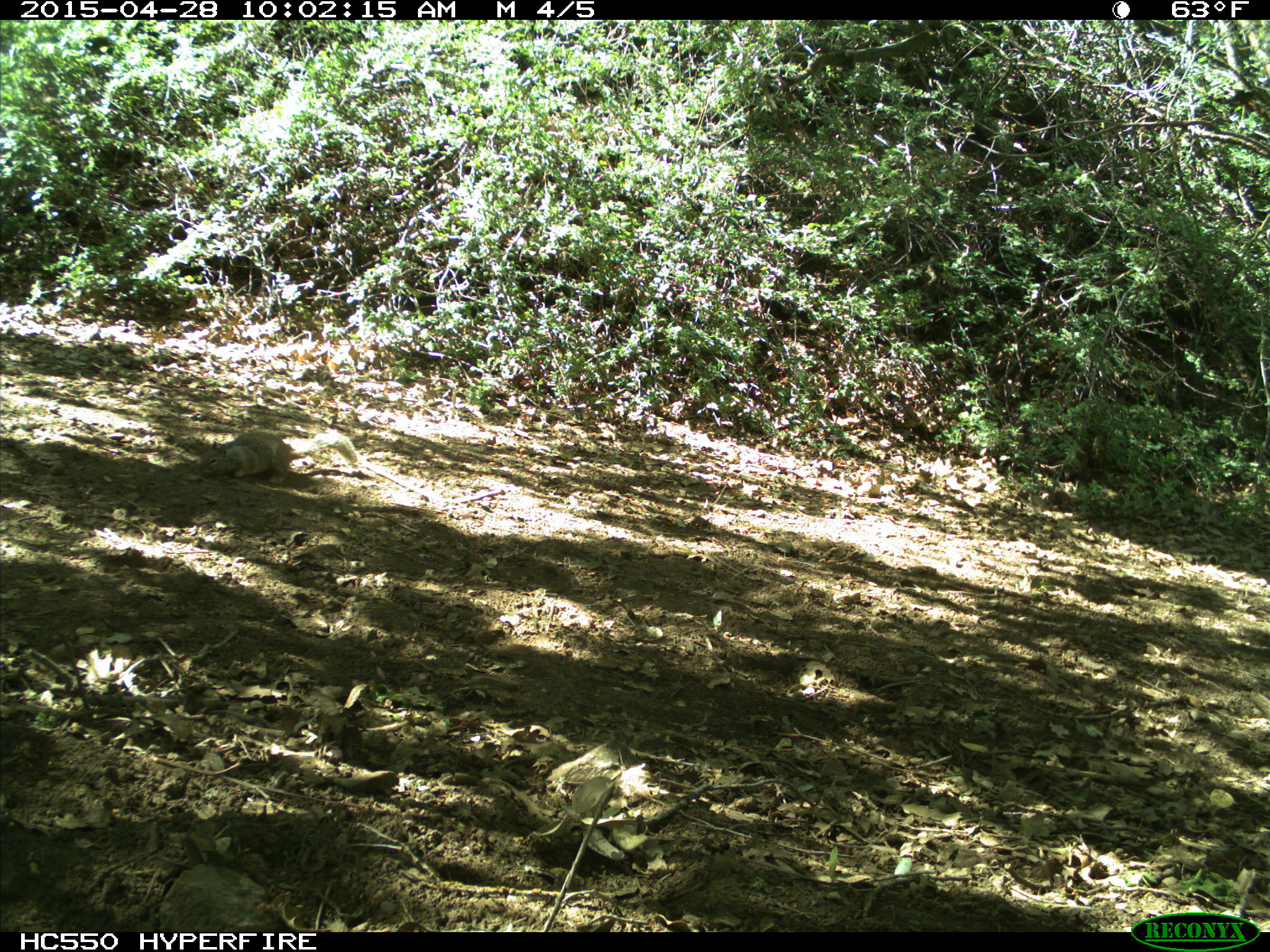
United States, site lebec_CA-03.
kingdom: Animalia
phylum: Chordata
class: Mammalia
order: Rodentia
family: Sciuridae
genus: Otospermophilus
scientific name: Otospermophilus beecheyi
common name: california ground squirrel